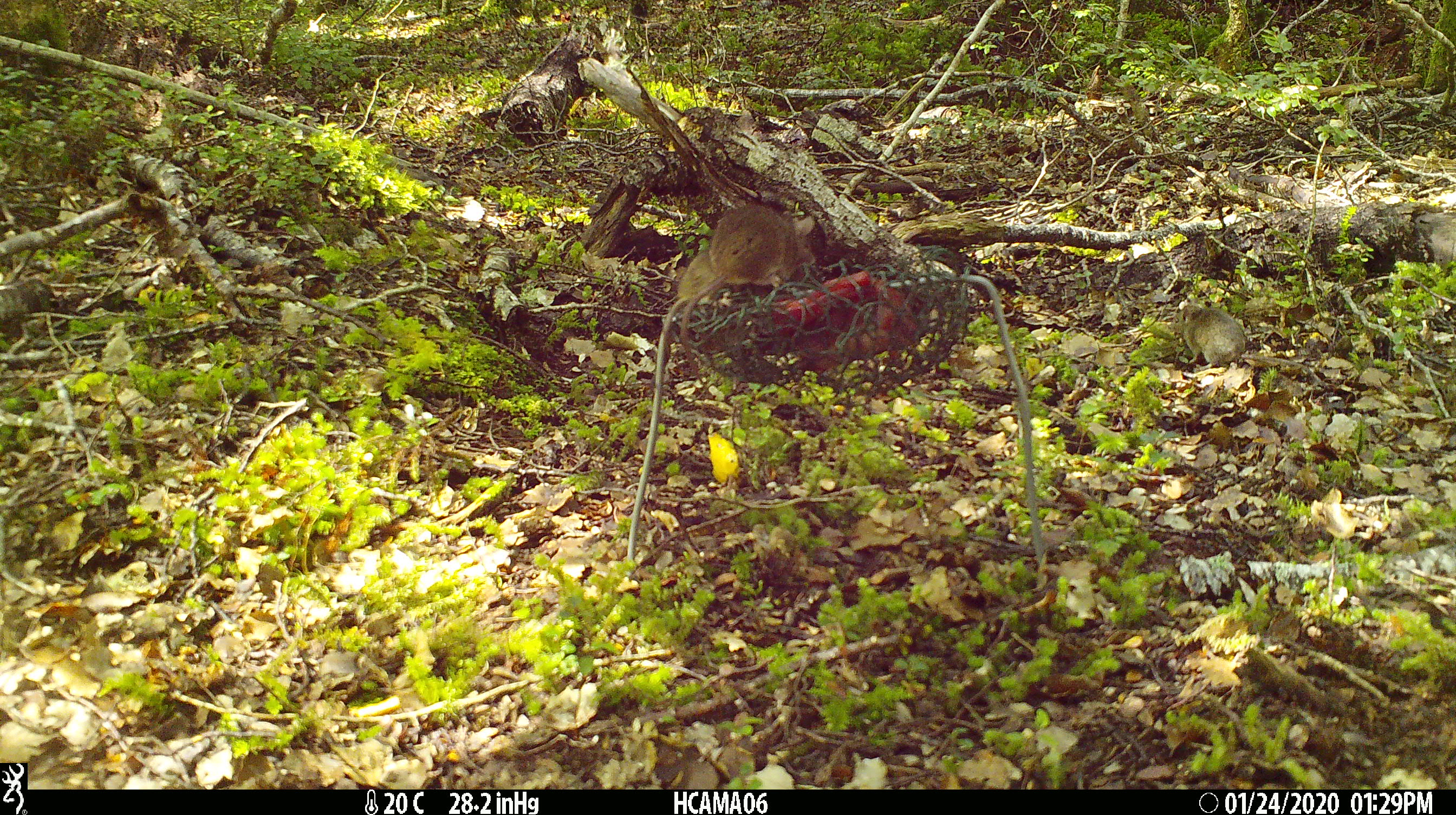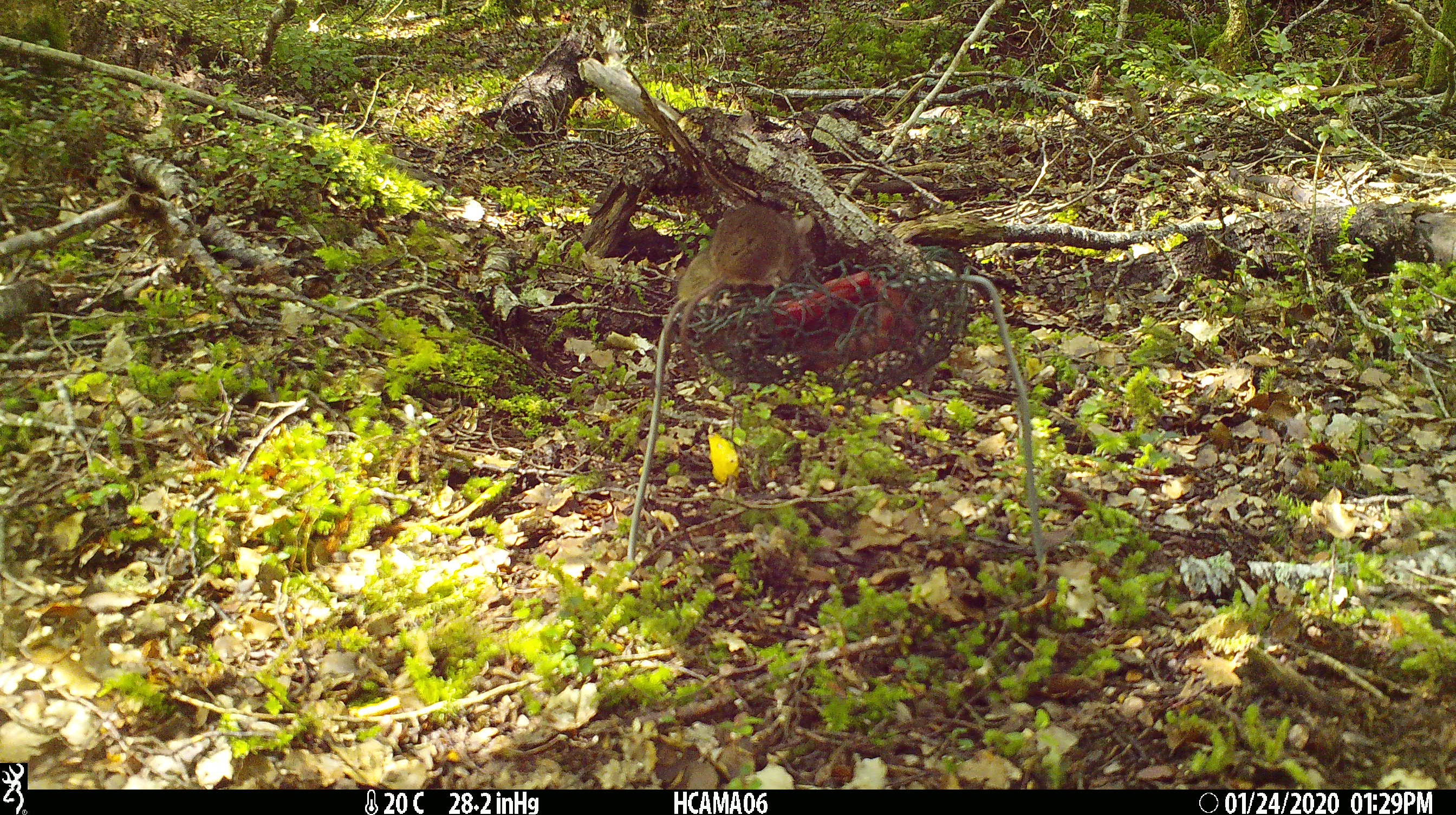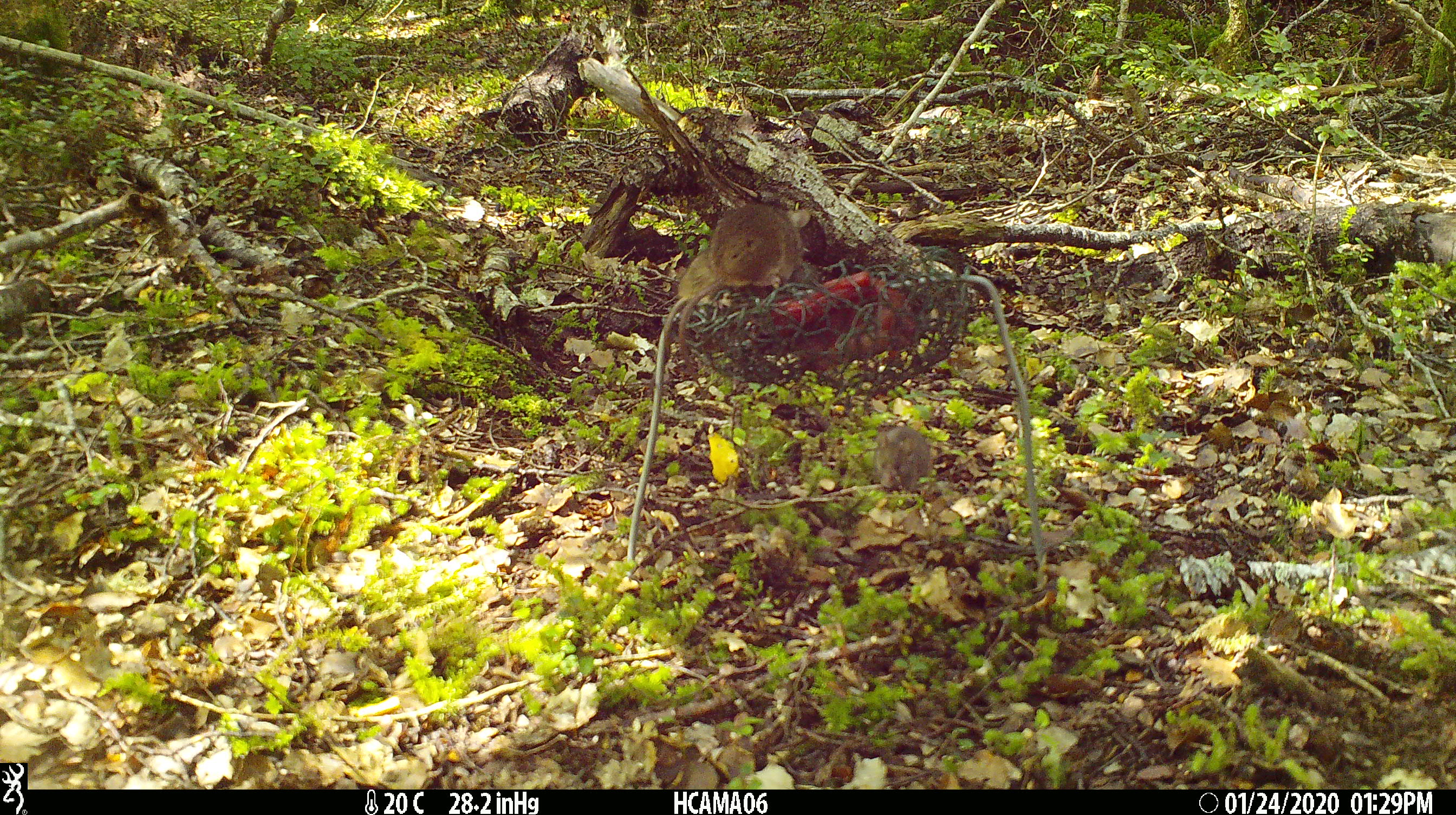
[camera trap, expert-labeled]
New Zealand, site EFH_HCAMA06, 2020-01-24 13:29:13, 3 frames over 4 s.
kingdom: Animalia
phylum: Chordata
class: Mammalia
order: Rodentia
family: Muridae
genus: Mus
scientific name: Mus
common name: mouse